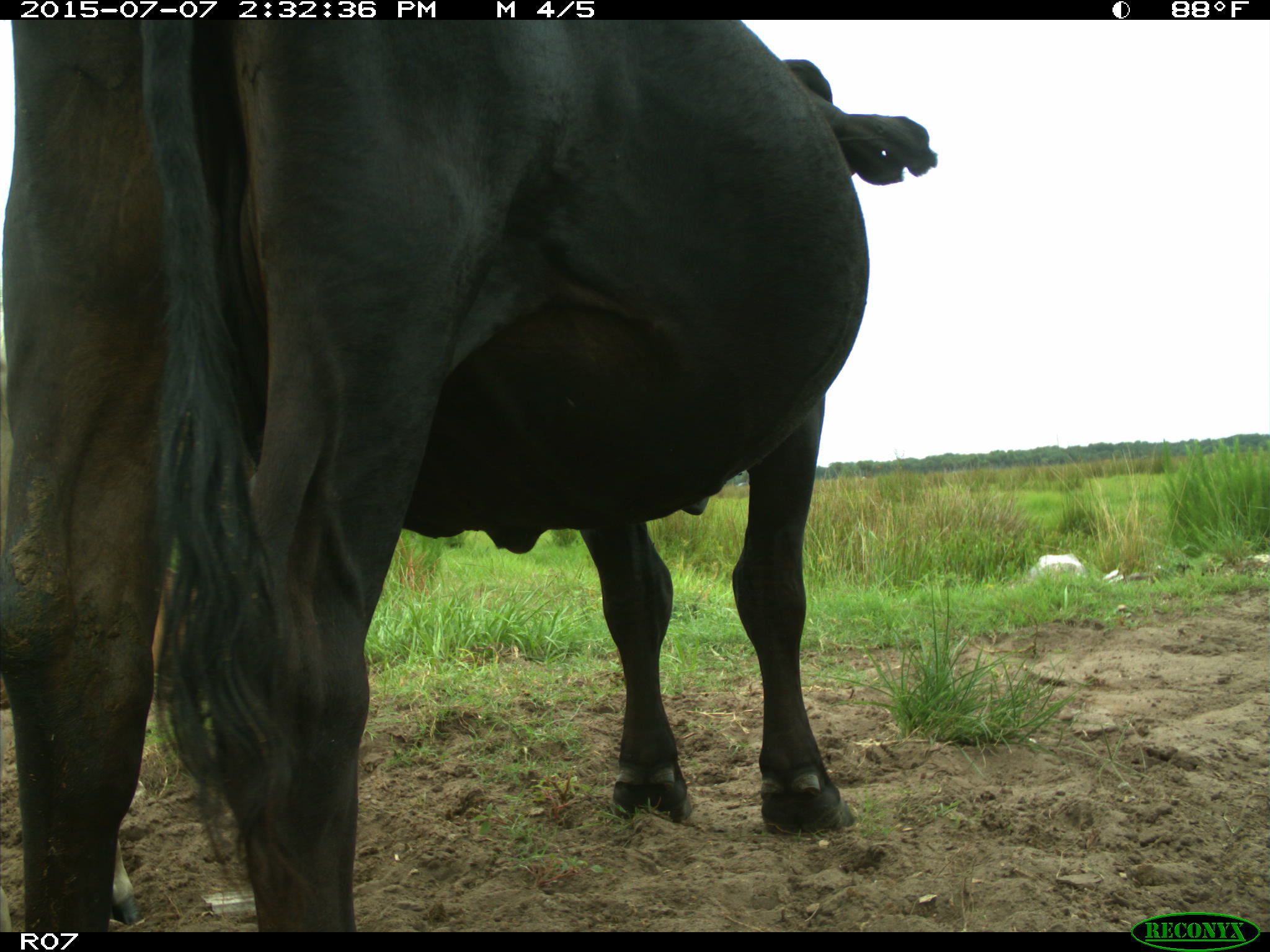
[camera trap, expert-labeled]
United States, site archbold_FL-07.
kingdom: Animalia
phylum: Chordata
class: Mammalia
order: Artiodactyla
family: Bovidae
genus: Bos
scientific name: Bos taurus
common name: domestic cow